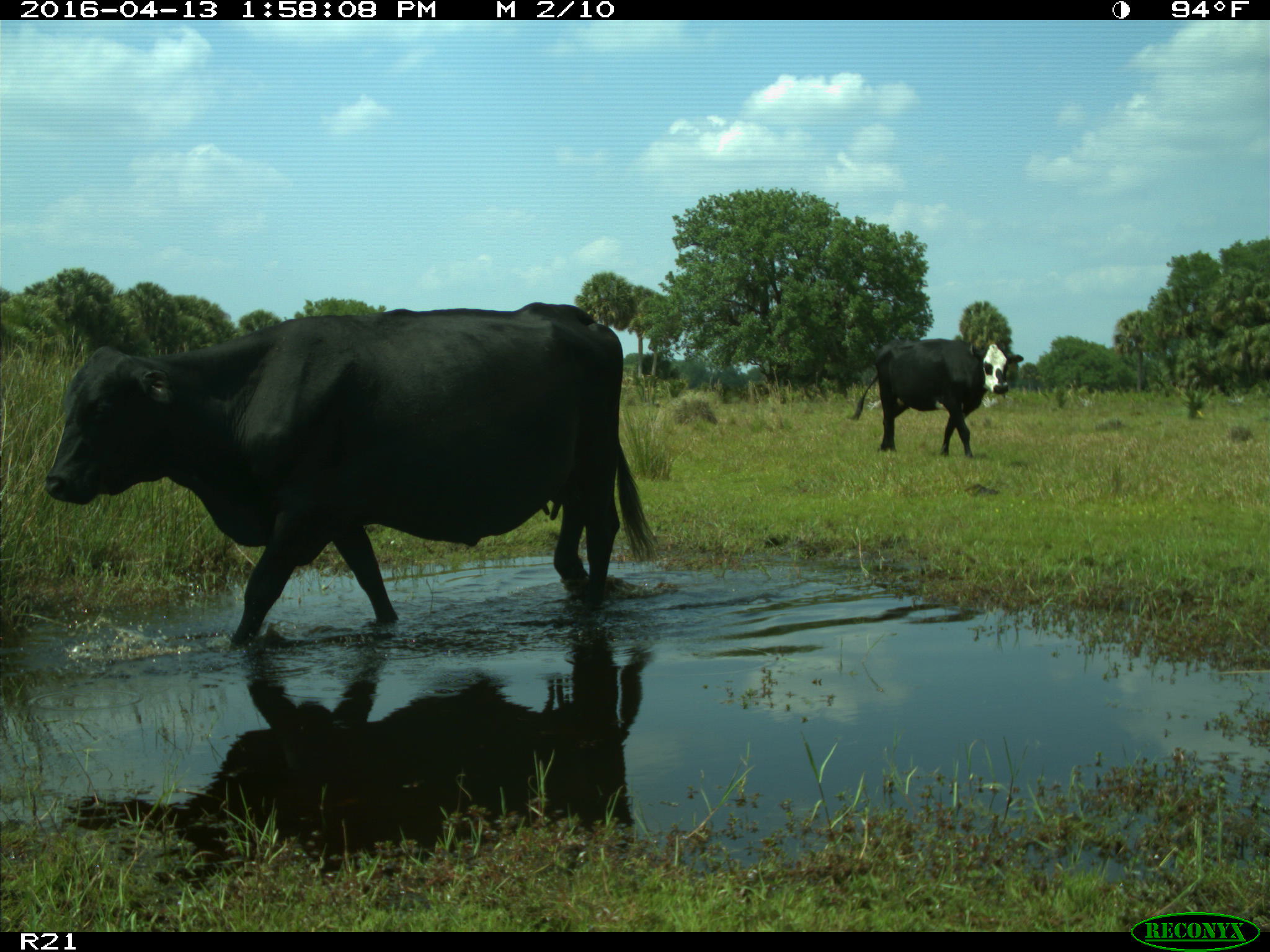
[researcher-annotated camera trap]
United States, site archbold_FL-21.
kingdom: Animalia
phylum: Chordata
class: Mammalia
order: Artiodactyla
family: Bovidae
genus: Bos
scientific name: Bos taurus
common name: domestic cow